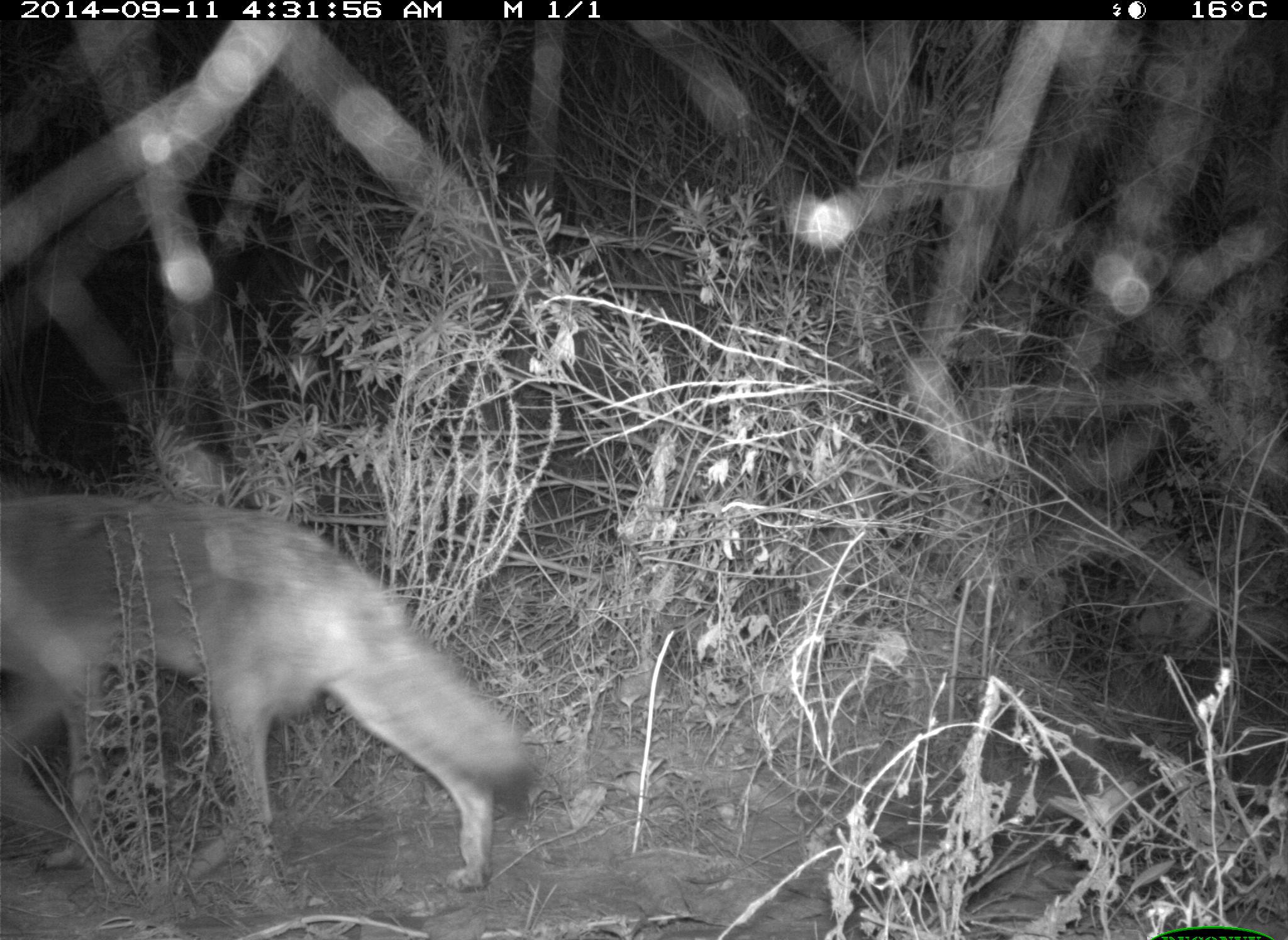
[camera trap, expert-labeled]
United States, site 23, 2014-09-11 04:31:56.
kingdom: Animalia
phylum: Chordata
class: Mammalia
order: Carnivora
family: Canidae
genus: Canis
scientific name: Canis latrans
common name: coyote